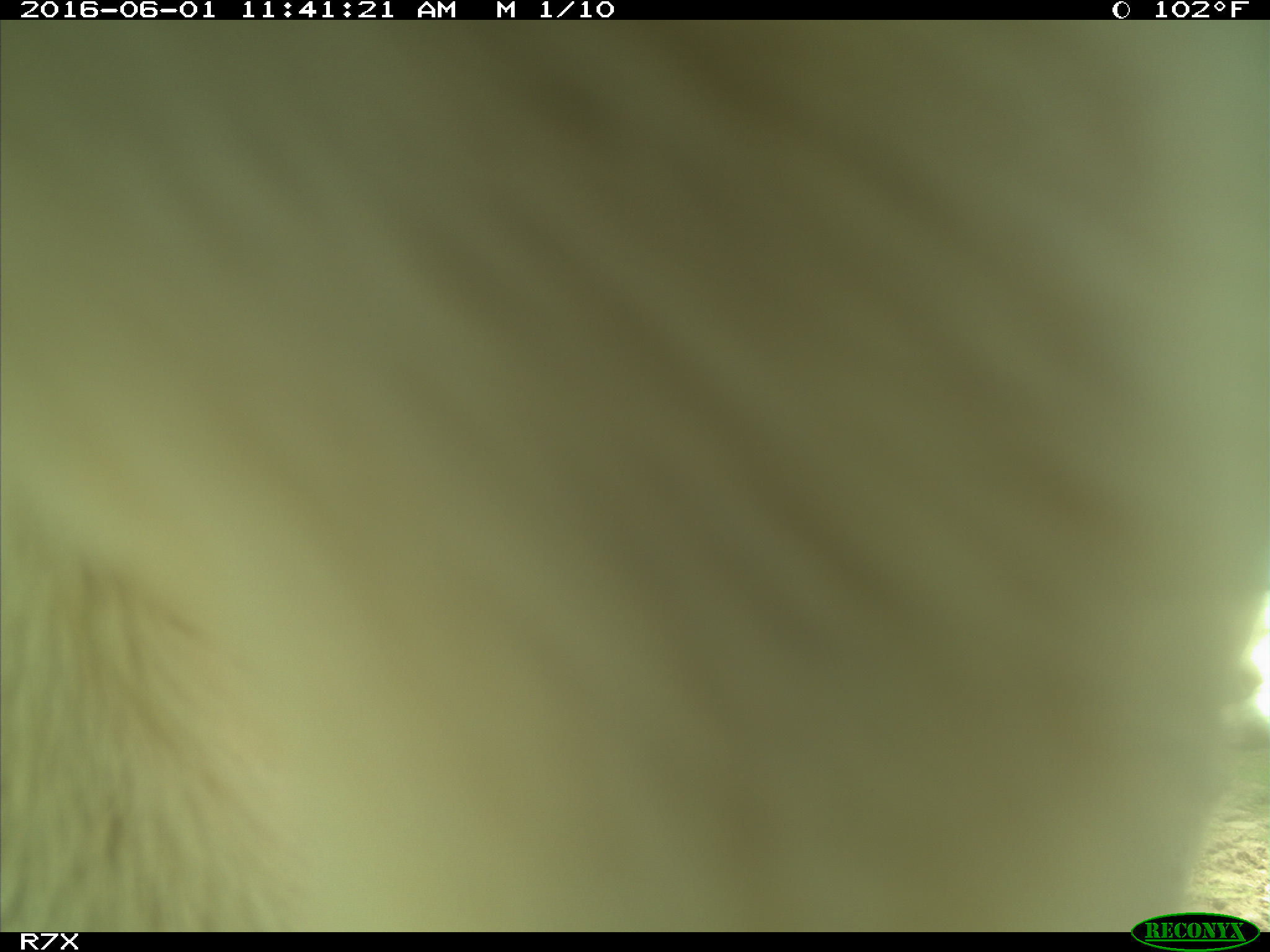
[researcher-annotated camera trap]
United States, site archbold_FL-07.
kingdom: Animalia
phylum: Chordata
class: Mammalia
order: Artiodactyla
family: Bovidae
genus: Bos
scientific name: Bos taurus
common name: domestic cow